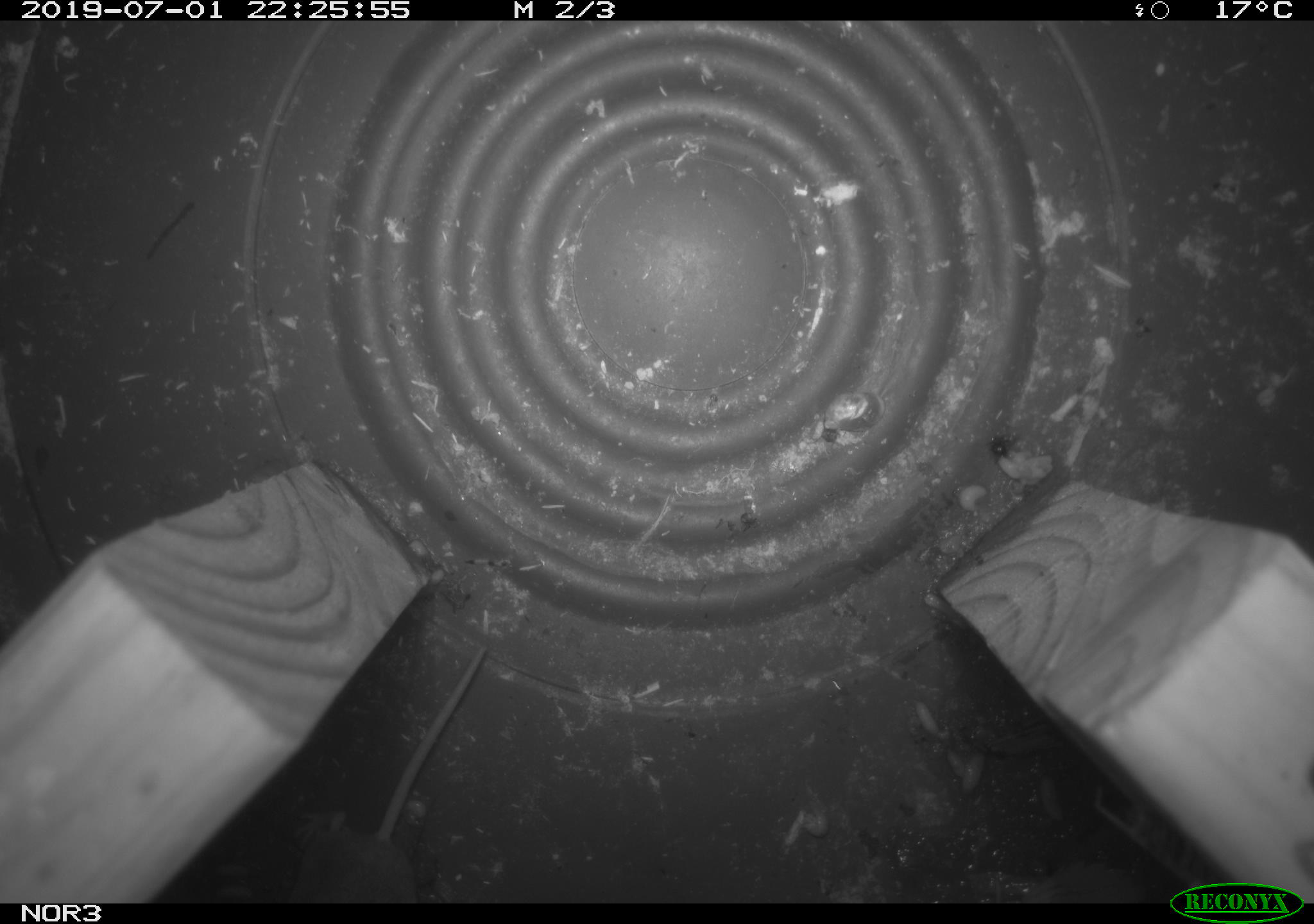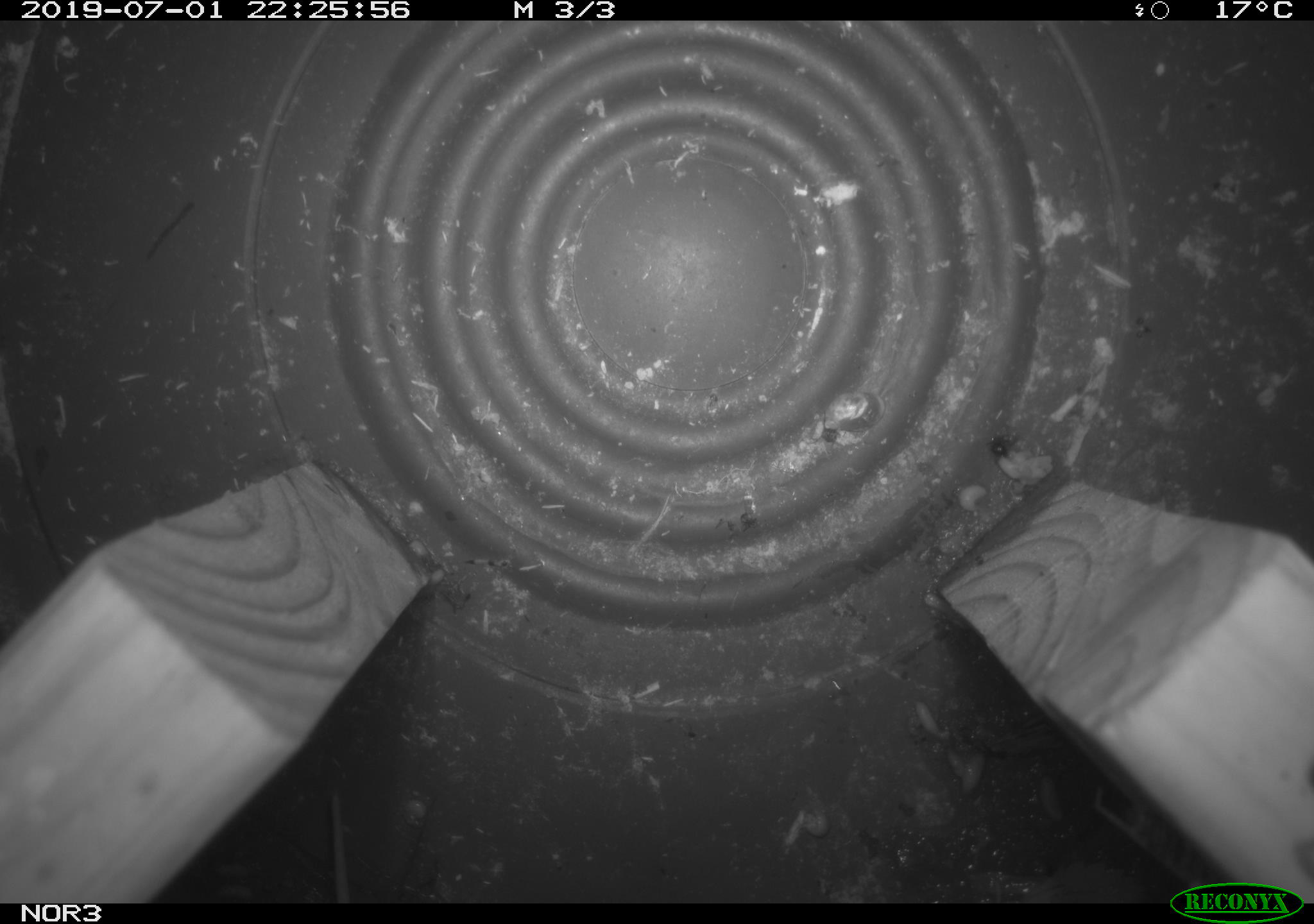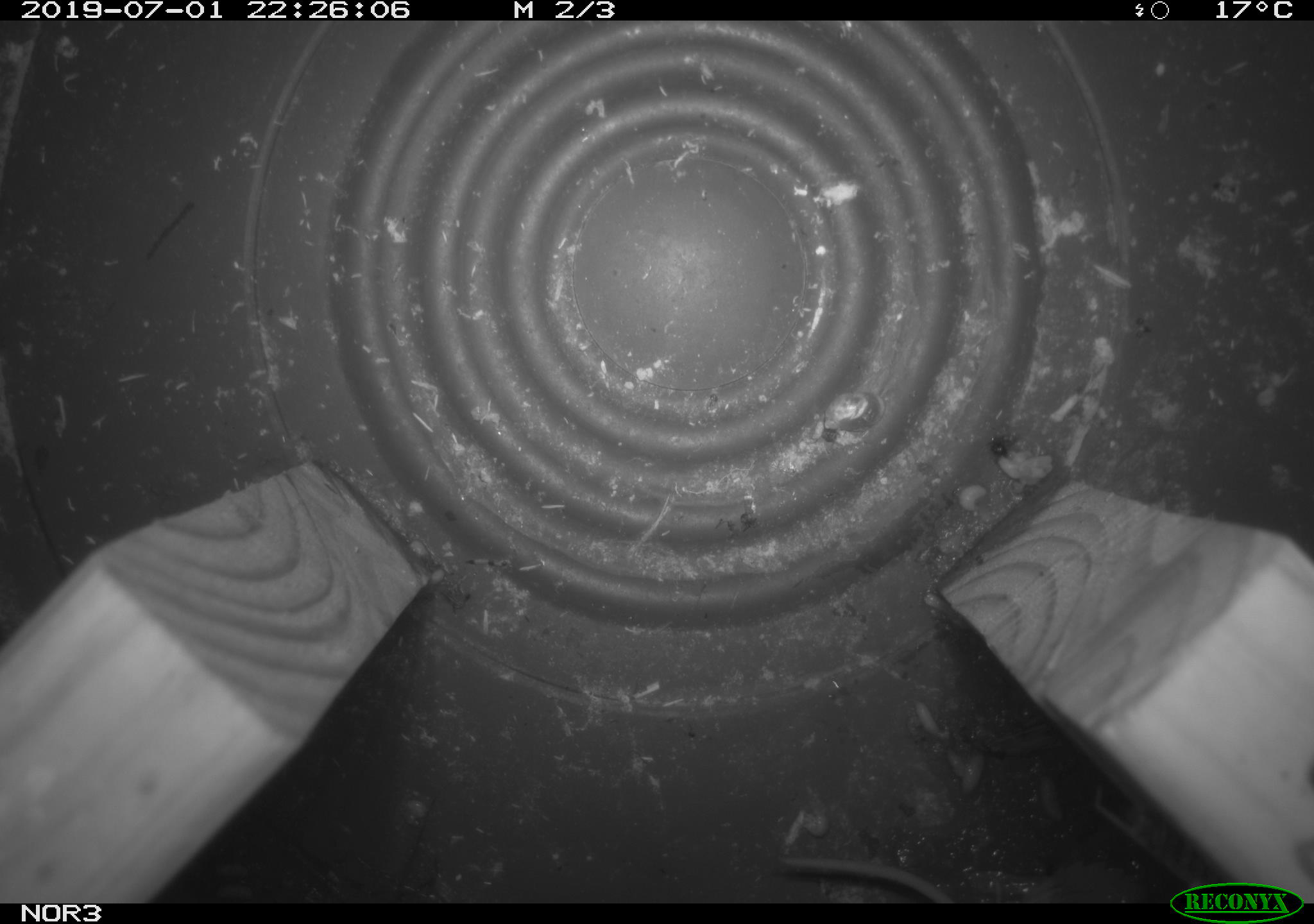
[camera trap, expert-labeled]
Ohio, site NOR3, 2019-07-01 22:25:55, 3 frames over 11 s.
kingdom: Animalia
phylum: Chordata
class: Mammalia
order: Eulipotyphla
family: Soricidae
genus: Sorex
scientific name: Sorex cinereus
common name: masked shrew